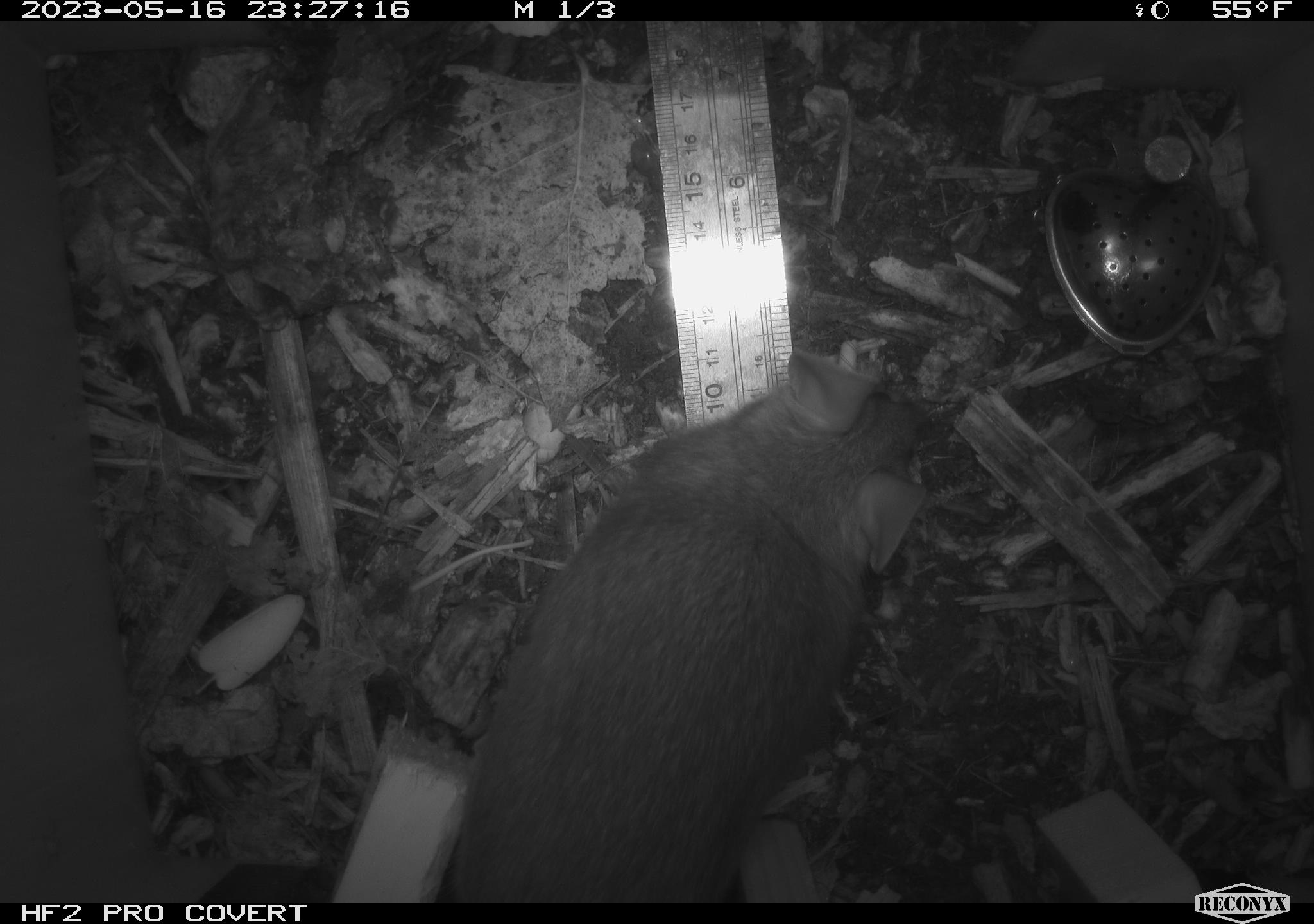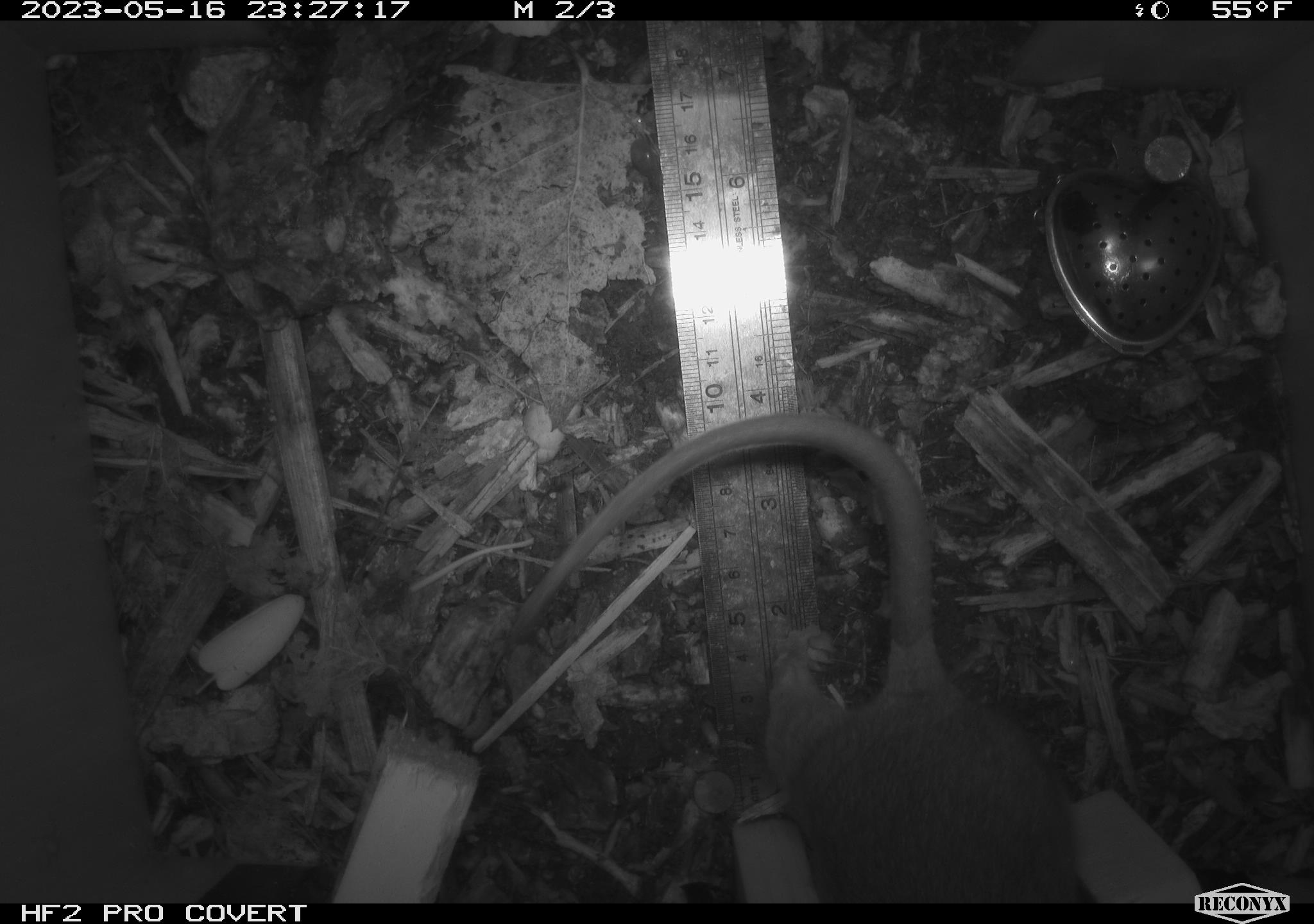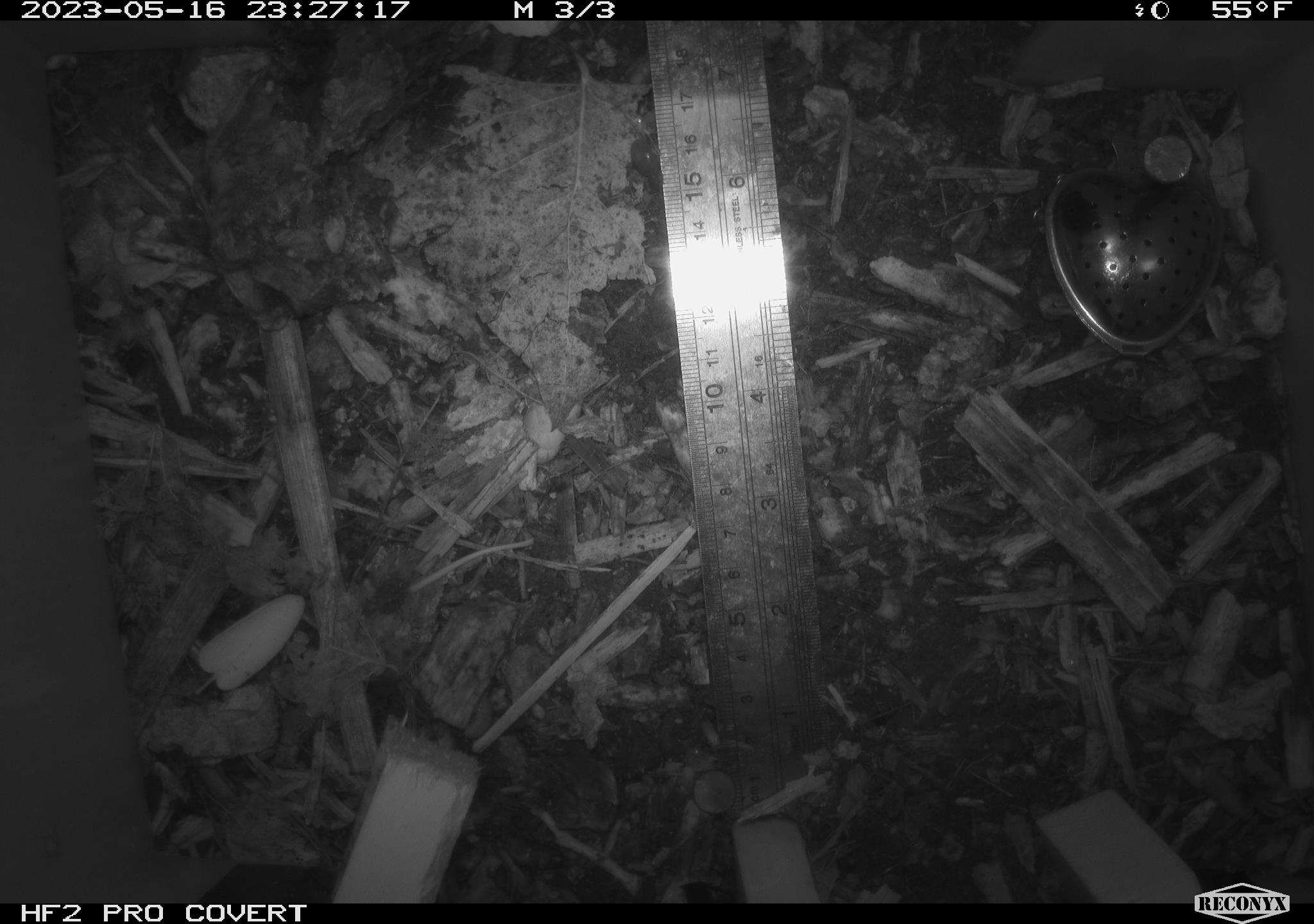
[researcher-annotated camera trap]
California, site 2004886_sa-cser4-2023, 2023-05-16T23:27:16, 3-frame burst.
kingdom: Animalia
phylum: Chordata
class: Mammalia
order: Rodentia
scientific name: Rodentia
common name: woodrat or rat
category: woodrat or rat species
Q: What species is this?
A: Woodrat or rat species (woodrat or rat) (Rodentia).